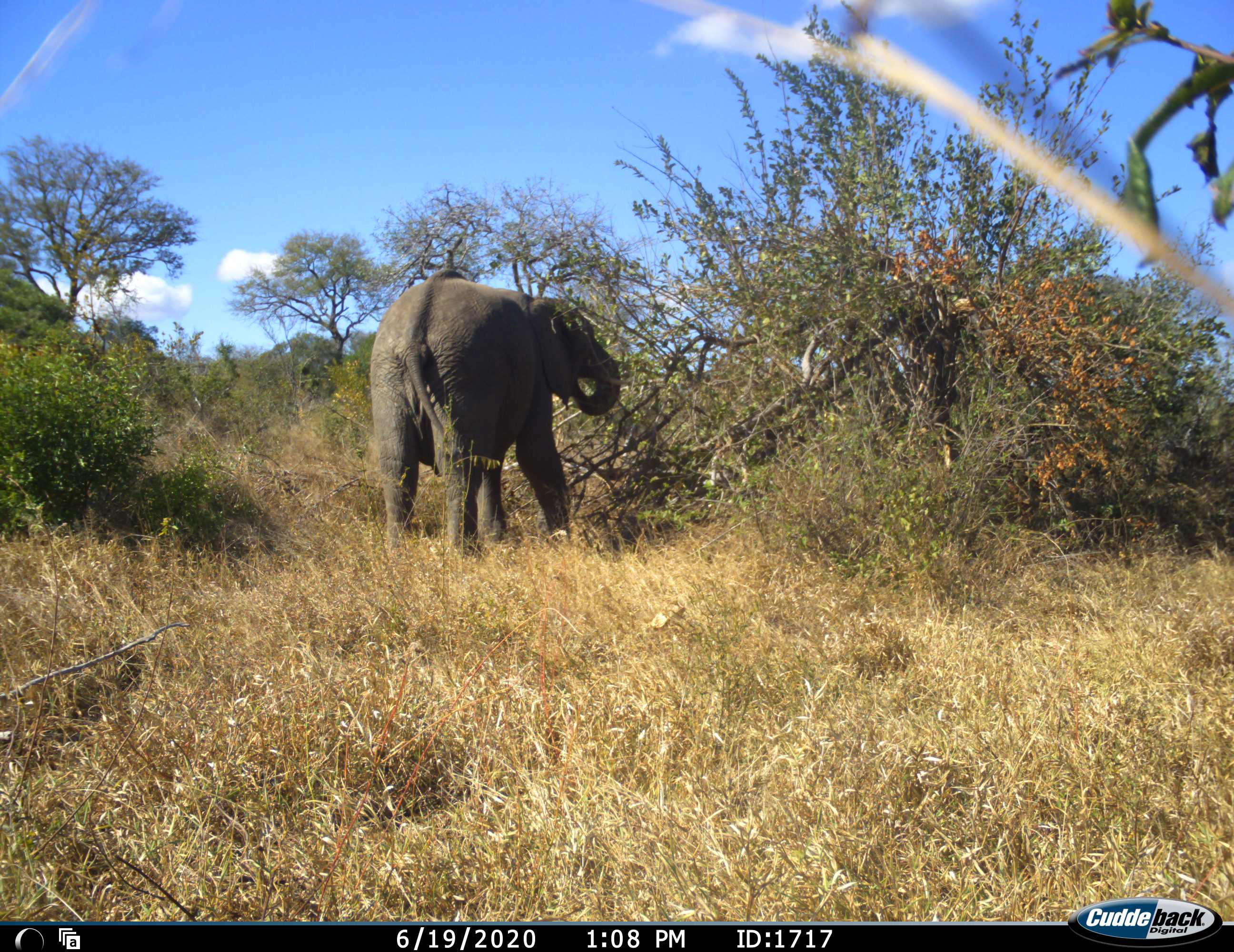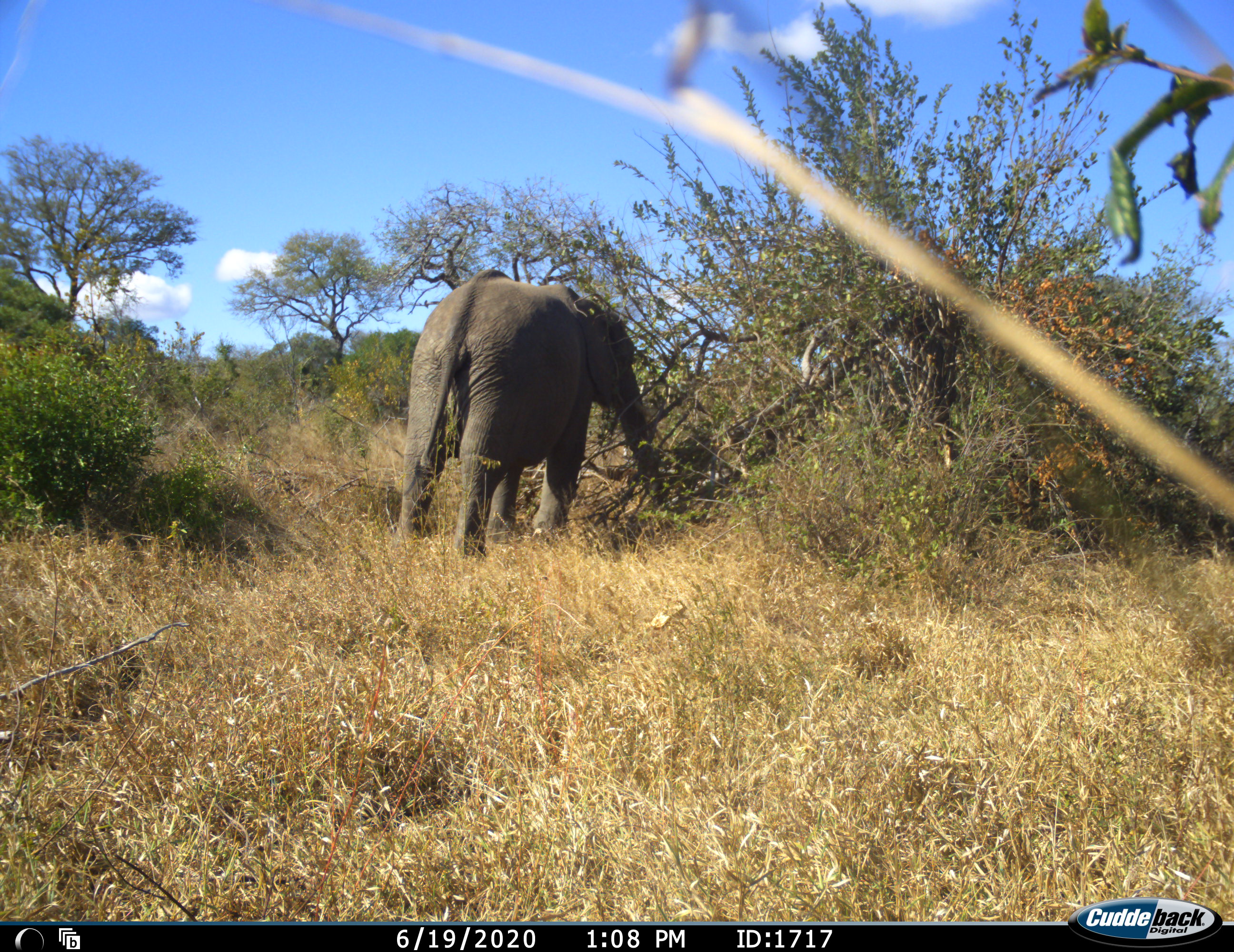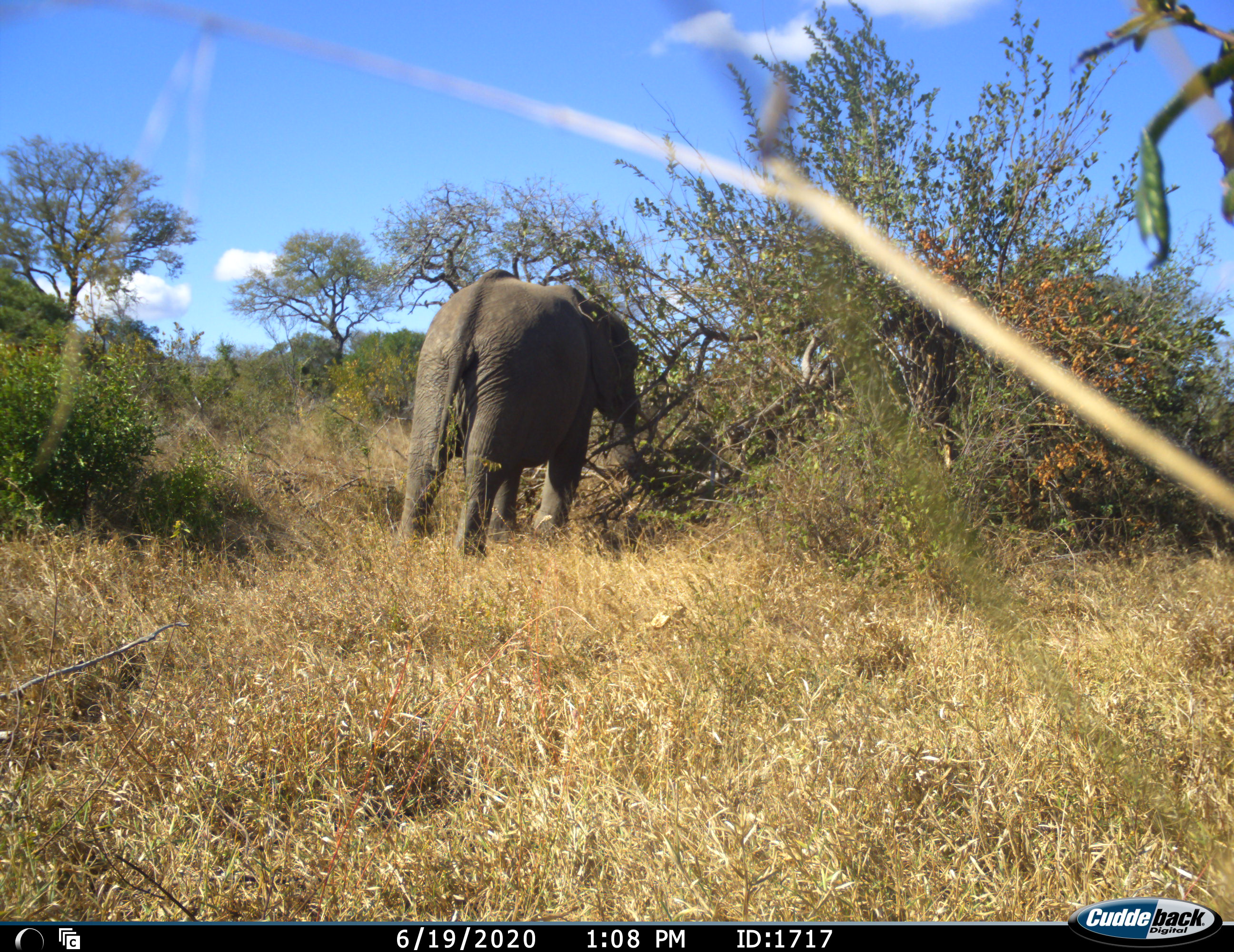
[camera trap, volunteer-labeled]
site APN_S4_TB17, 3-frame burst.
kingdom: Animalia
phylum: Chordata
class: Mammalia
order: Proboscidea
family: Elephantidae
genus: Loxodonta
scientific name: Loxodonta africana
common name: african bush elephant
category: elephant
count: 1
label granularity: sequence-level